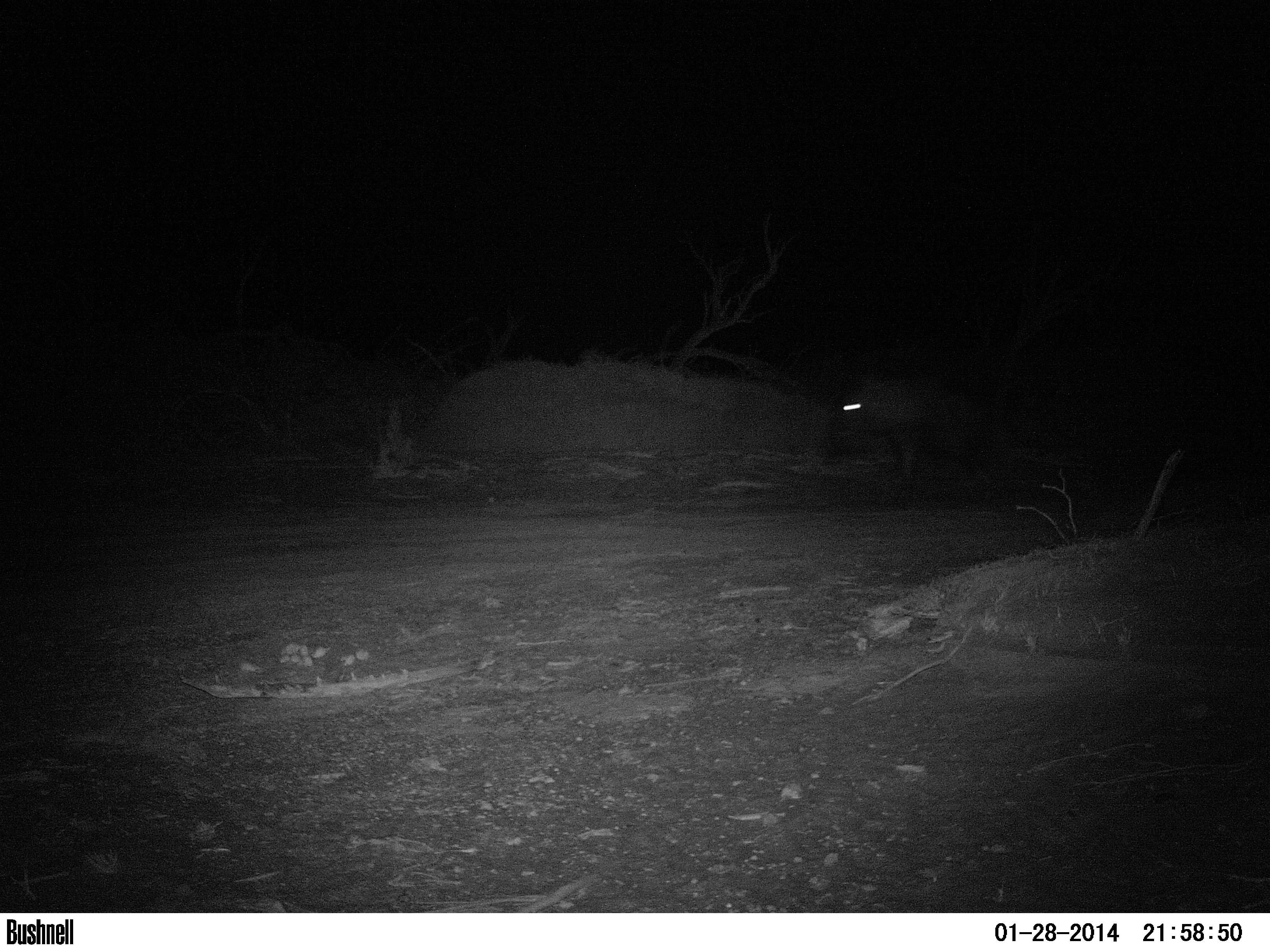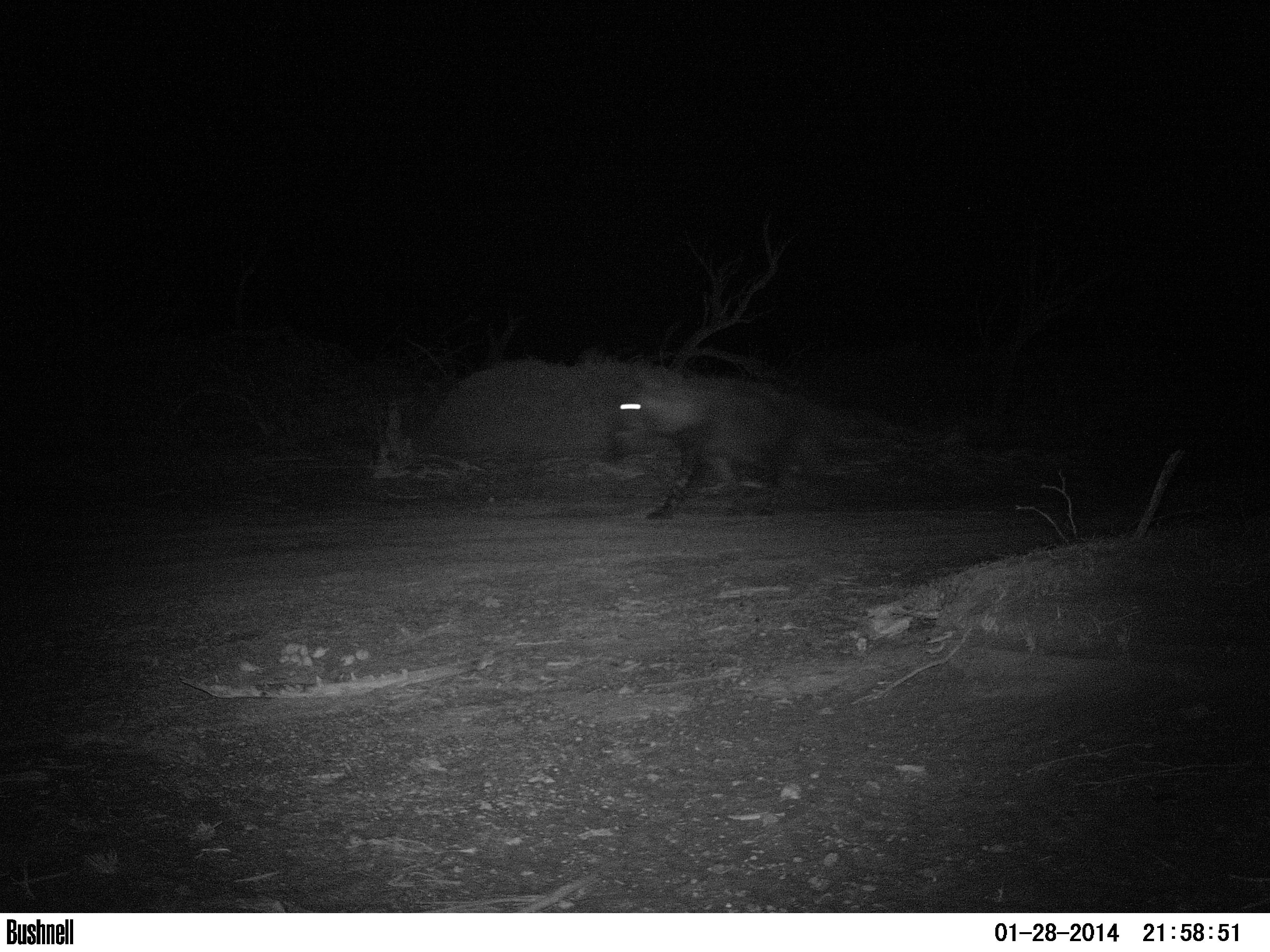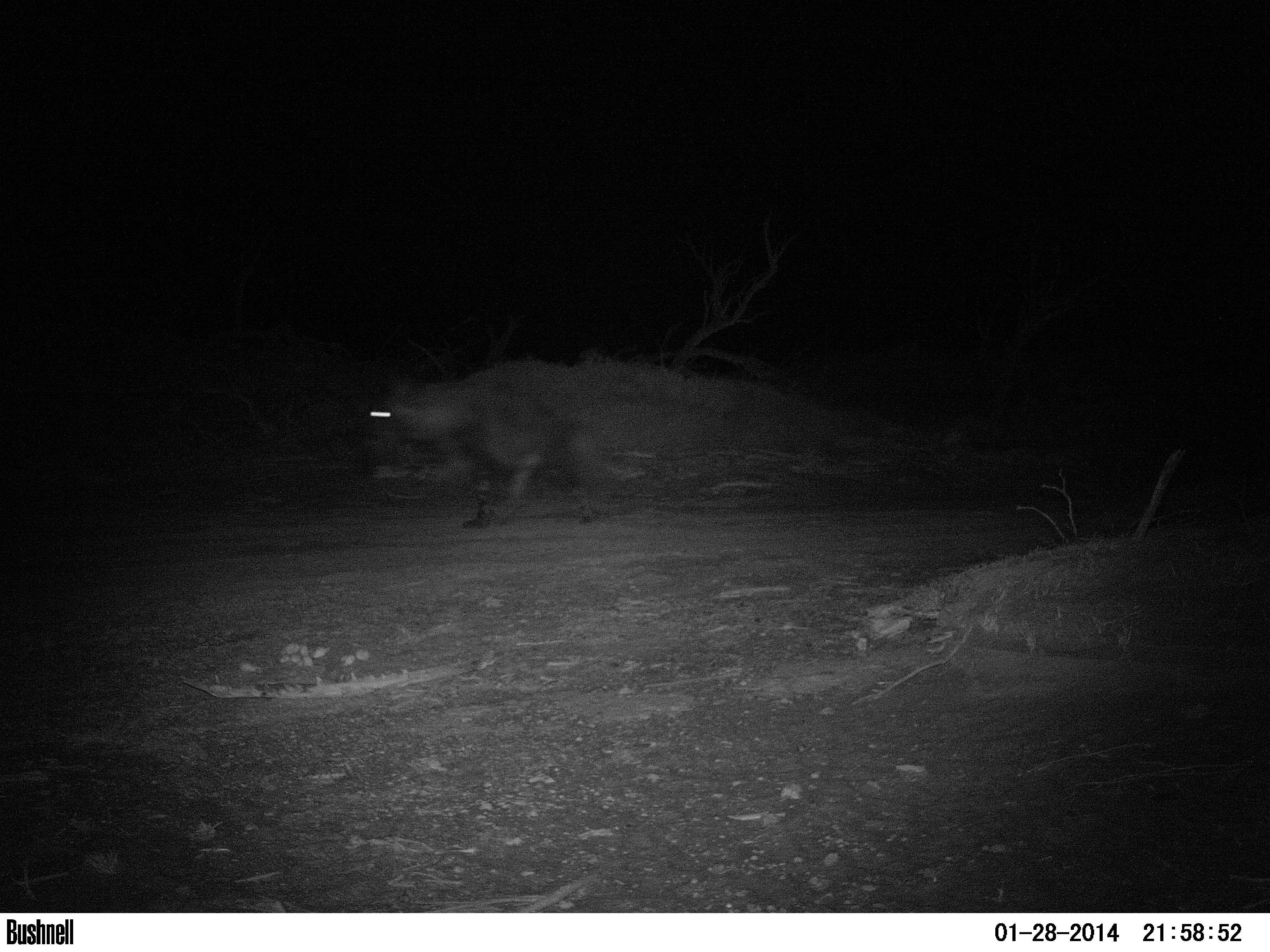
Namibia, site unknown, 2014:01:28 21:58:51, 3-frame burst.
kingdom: Animalia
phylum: Chordata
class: Mammalia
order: Carnivora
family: Hyaenidae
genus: Parahyaena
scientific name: Parahyaena brunnea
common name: brown hyena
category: hyaena brunnea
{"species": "hyaena brunnea (brown hyena) (Parahyaena brunnea)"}